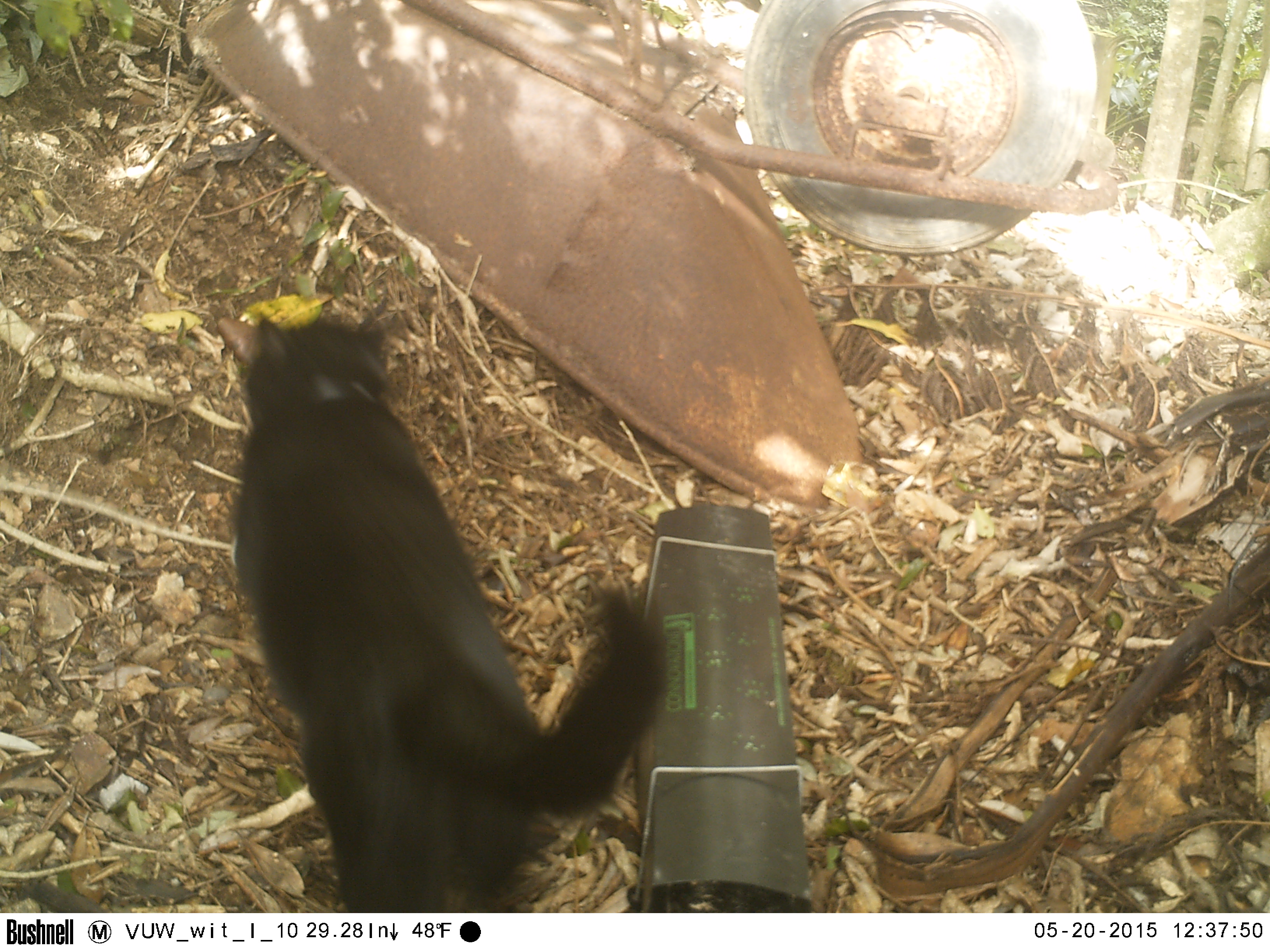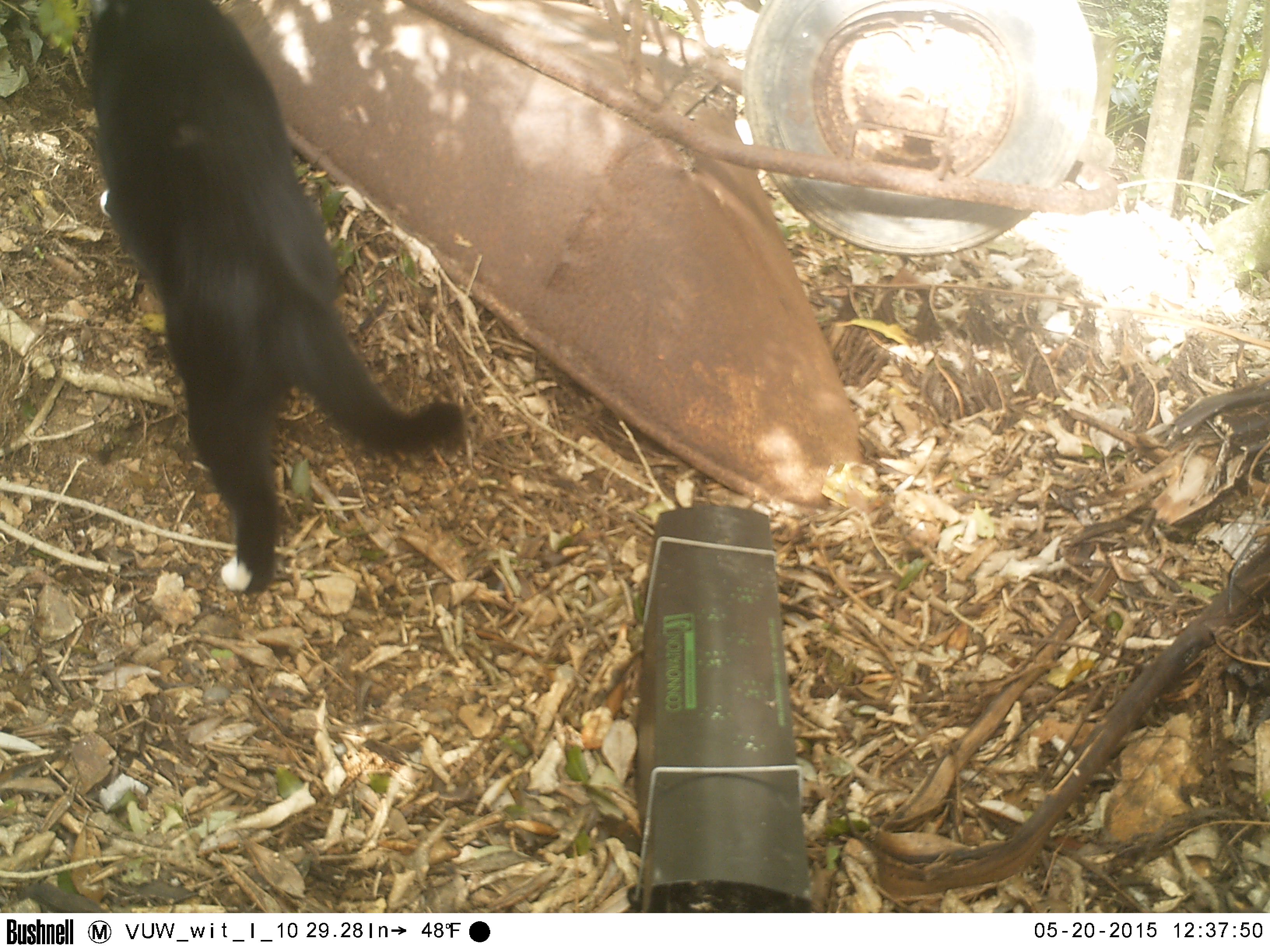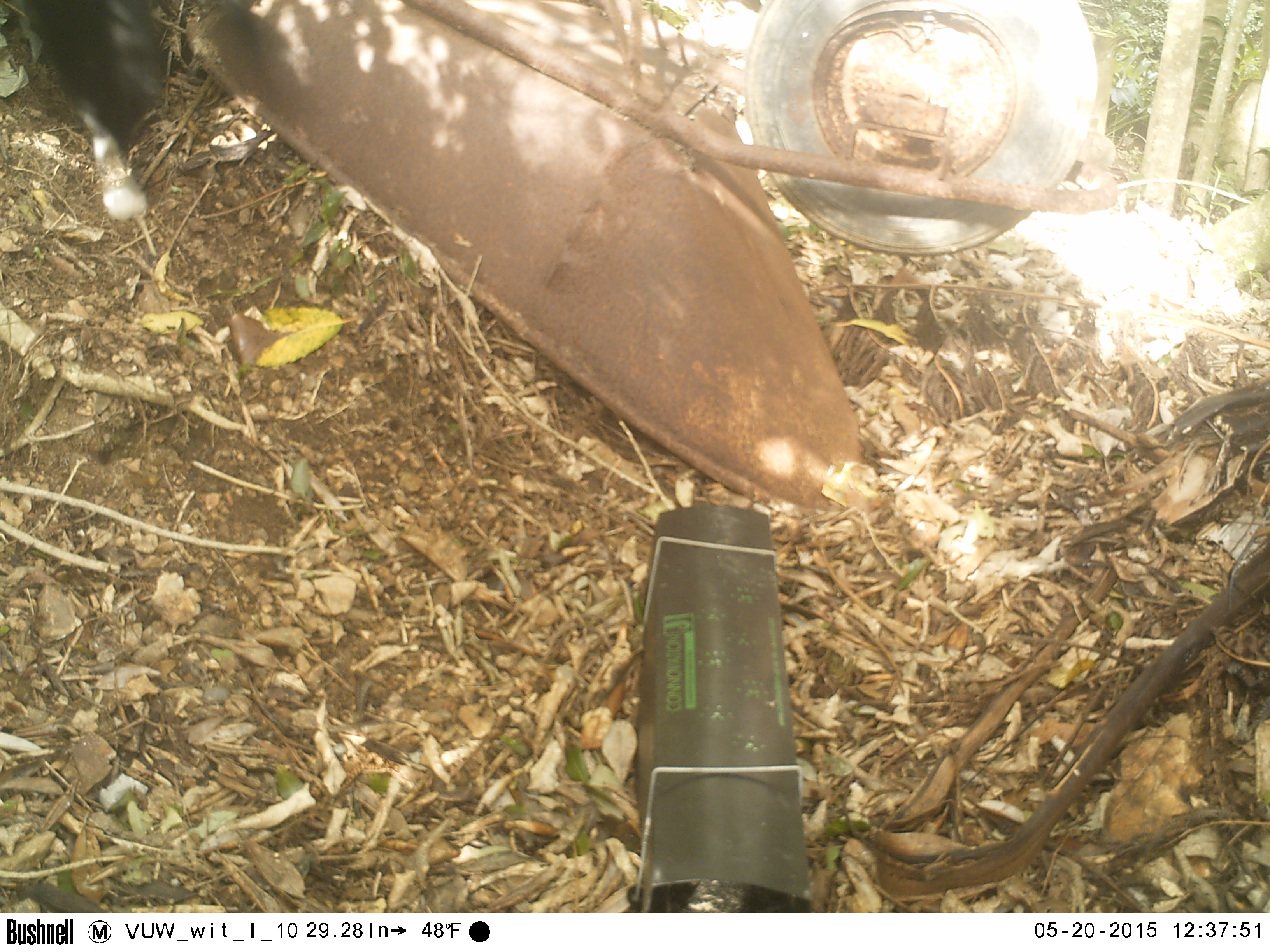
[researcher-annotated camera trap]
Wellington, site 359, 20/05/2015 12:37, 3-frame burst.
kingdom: Animalia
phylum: Chordata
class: Mammalia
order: Carnivora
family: Felidae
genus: Felis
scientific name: Felis catus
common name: cat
Cat (Felis catus).